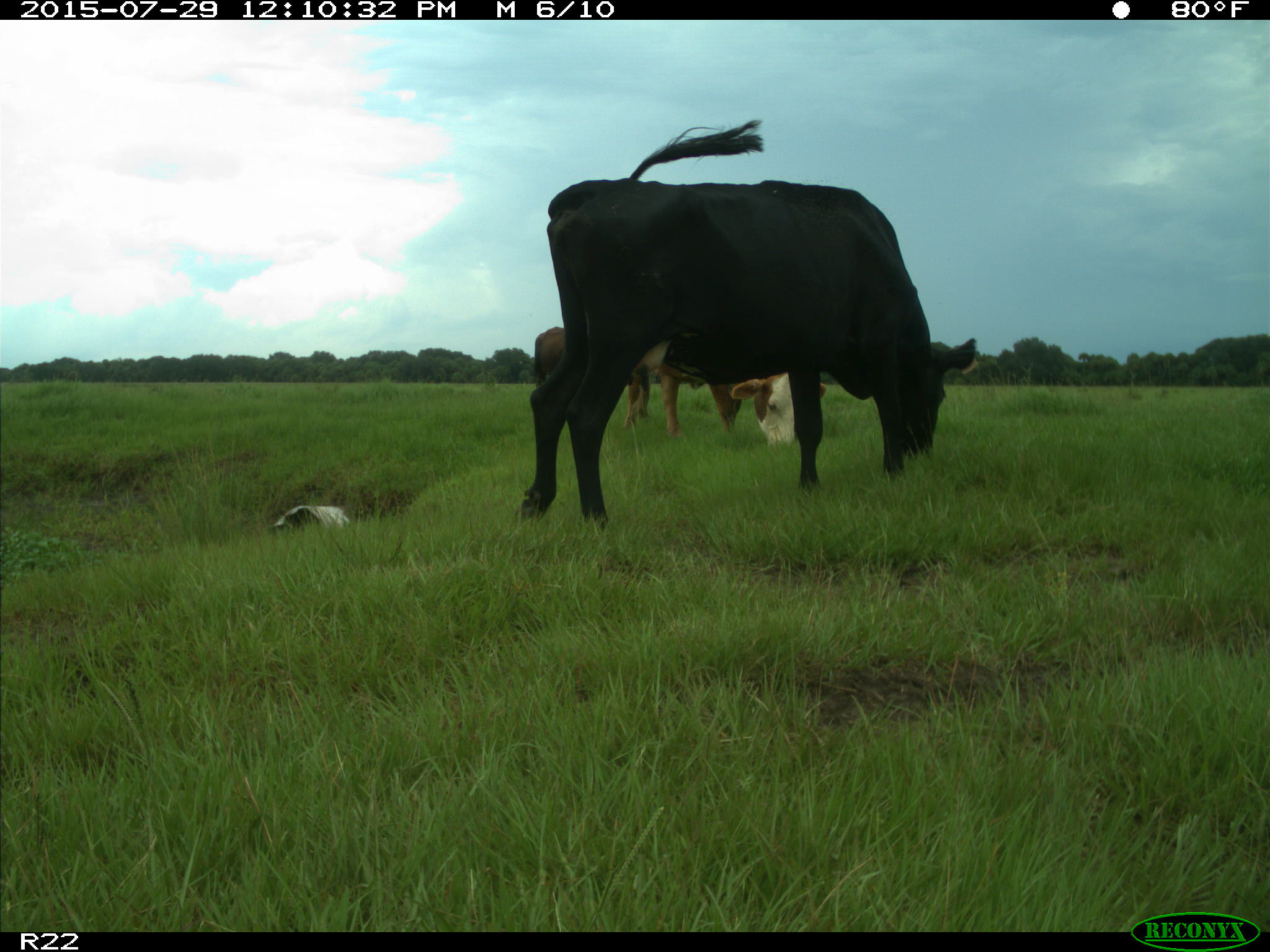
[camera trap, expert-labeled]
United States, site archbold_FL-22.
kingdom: Animalia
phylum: Chordata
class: Mammalia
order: Artiodactyla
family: Bovidae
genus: Bos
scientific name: Bos taurus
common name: domestic cow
Bos taurus (domestic cow).